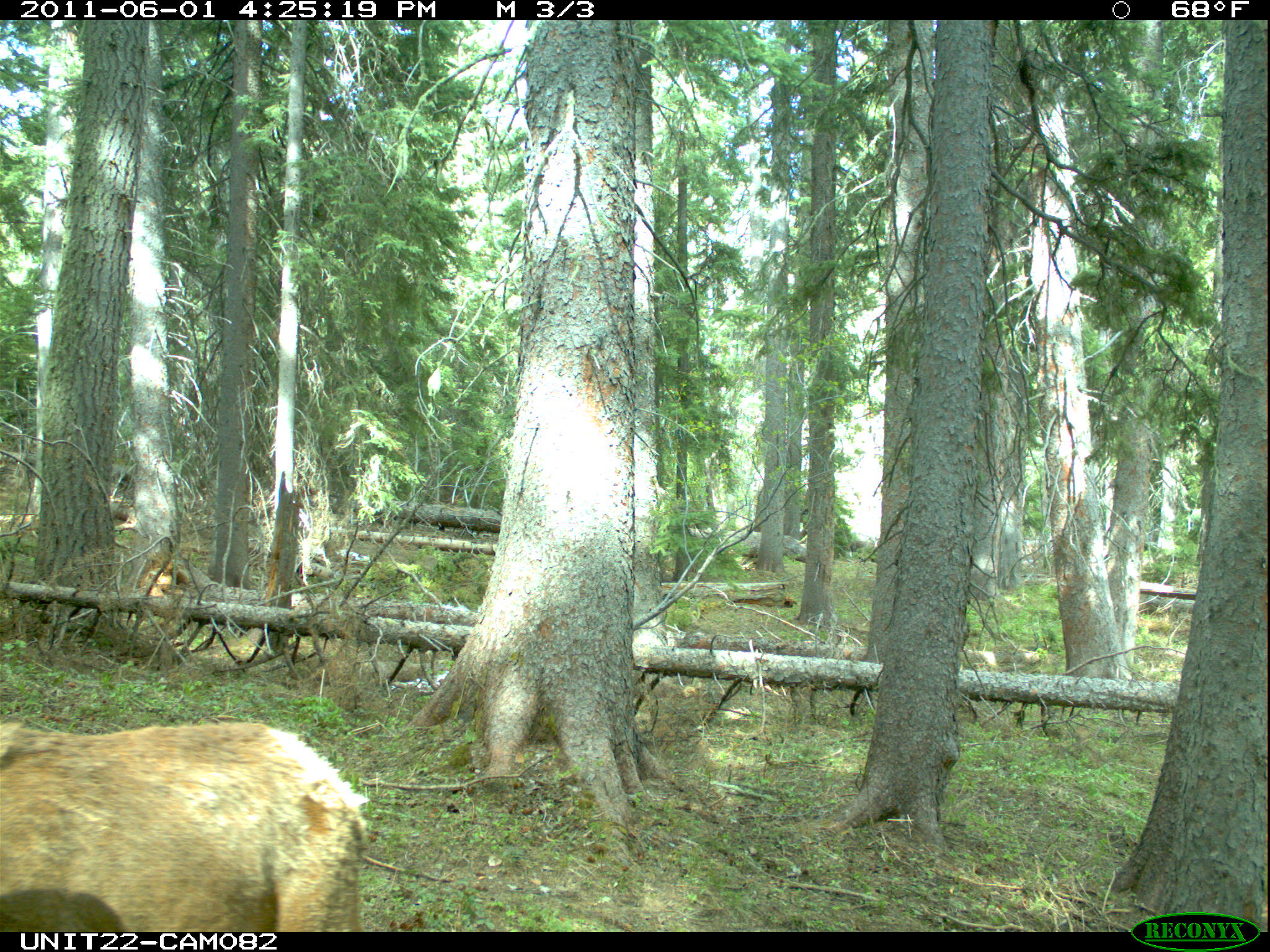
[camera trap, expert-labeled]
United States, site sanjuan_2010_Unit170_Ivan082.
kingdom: Animalia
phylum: Chordata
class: Mammalia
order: Artiodactyla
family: Cervidae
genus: Cervus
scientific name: Cervus elaphus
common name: red deer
Cervus elaphus (red deer).